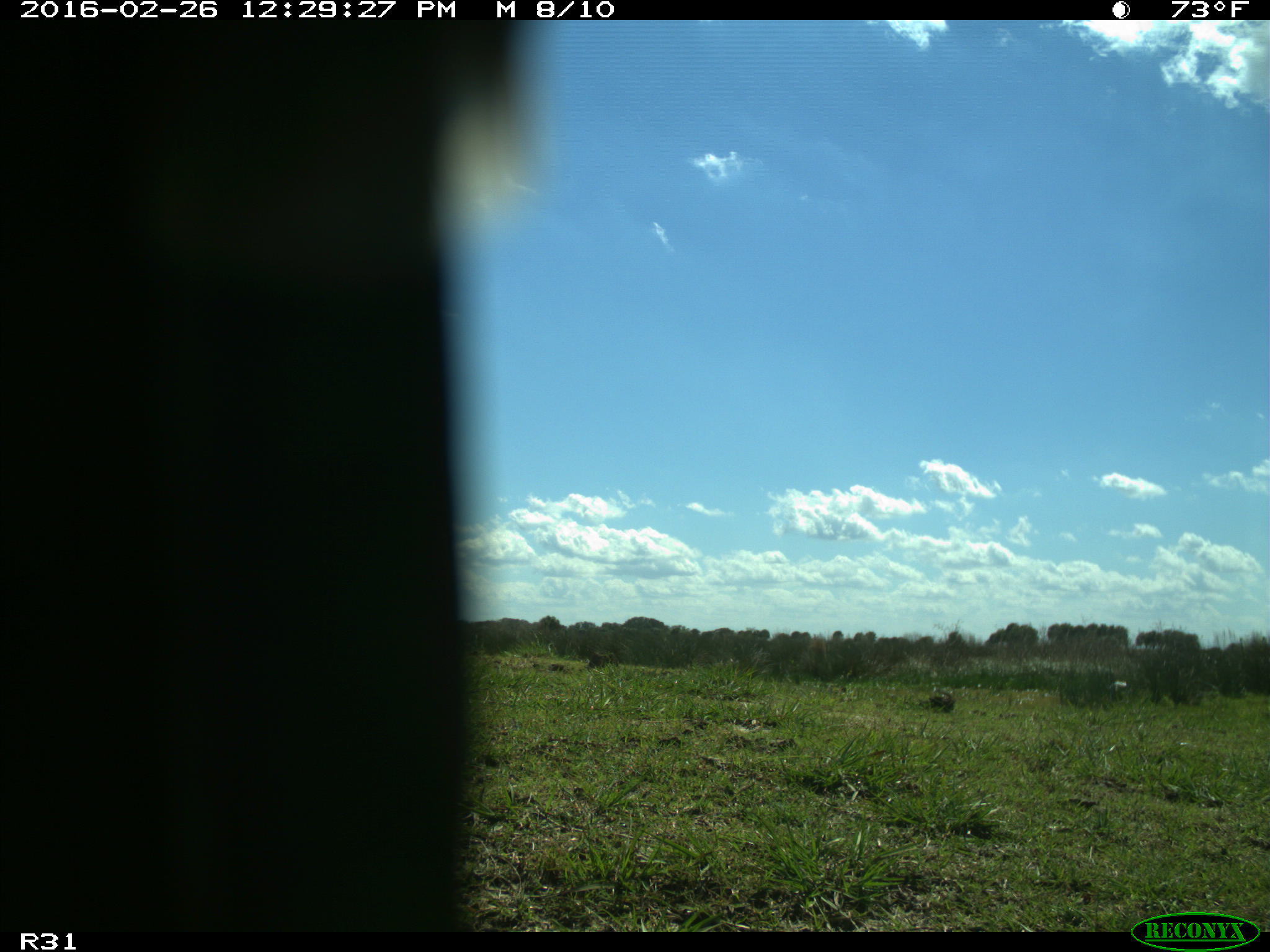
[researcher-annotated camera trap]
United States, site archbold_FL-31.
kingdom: Animalia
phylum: Chordata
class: Aves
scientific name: Aves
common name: birds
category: unidentified bird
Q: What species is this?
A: Unidentified bird (birds) (Aves).